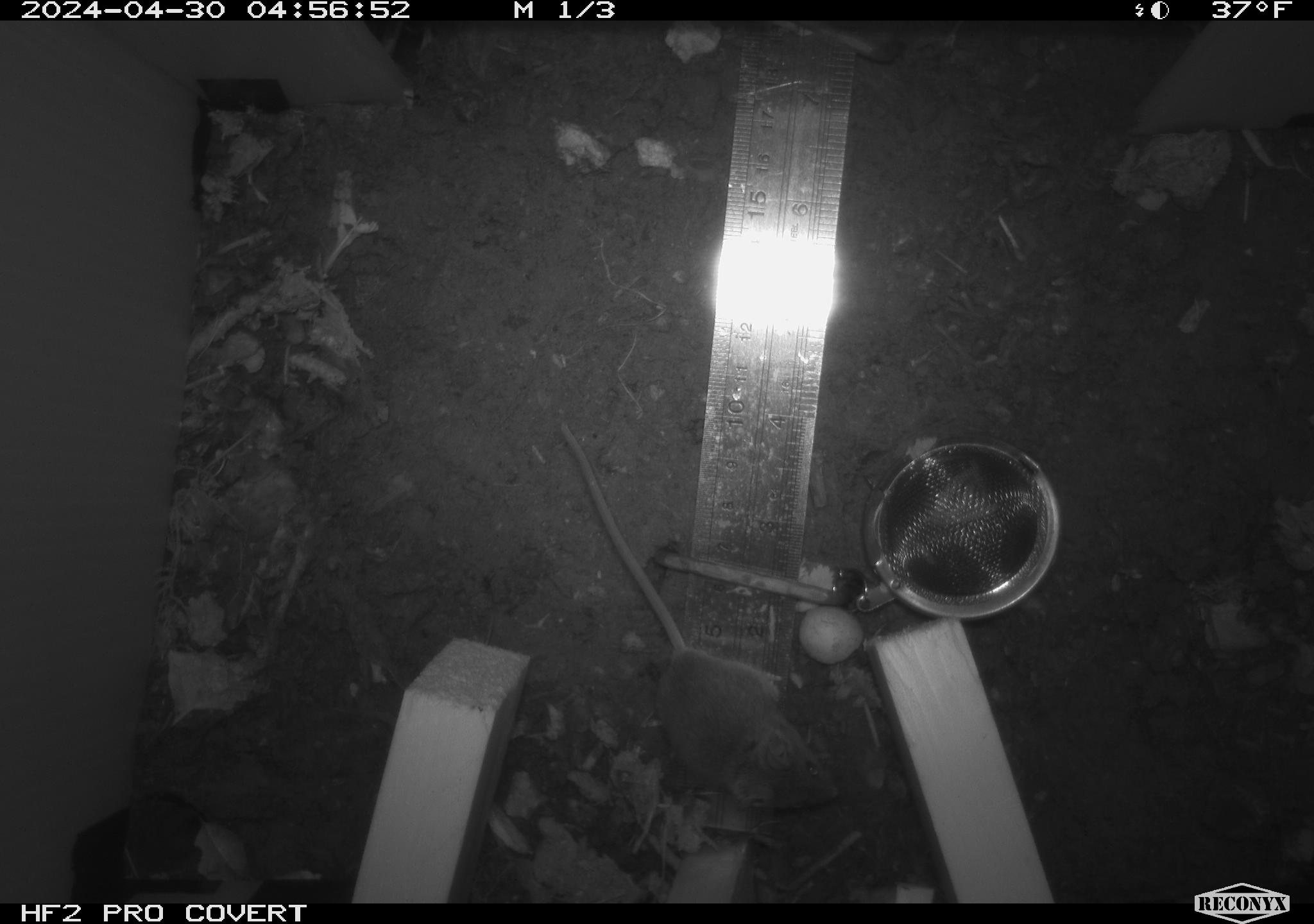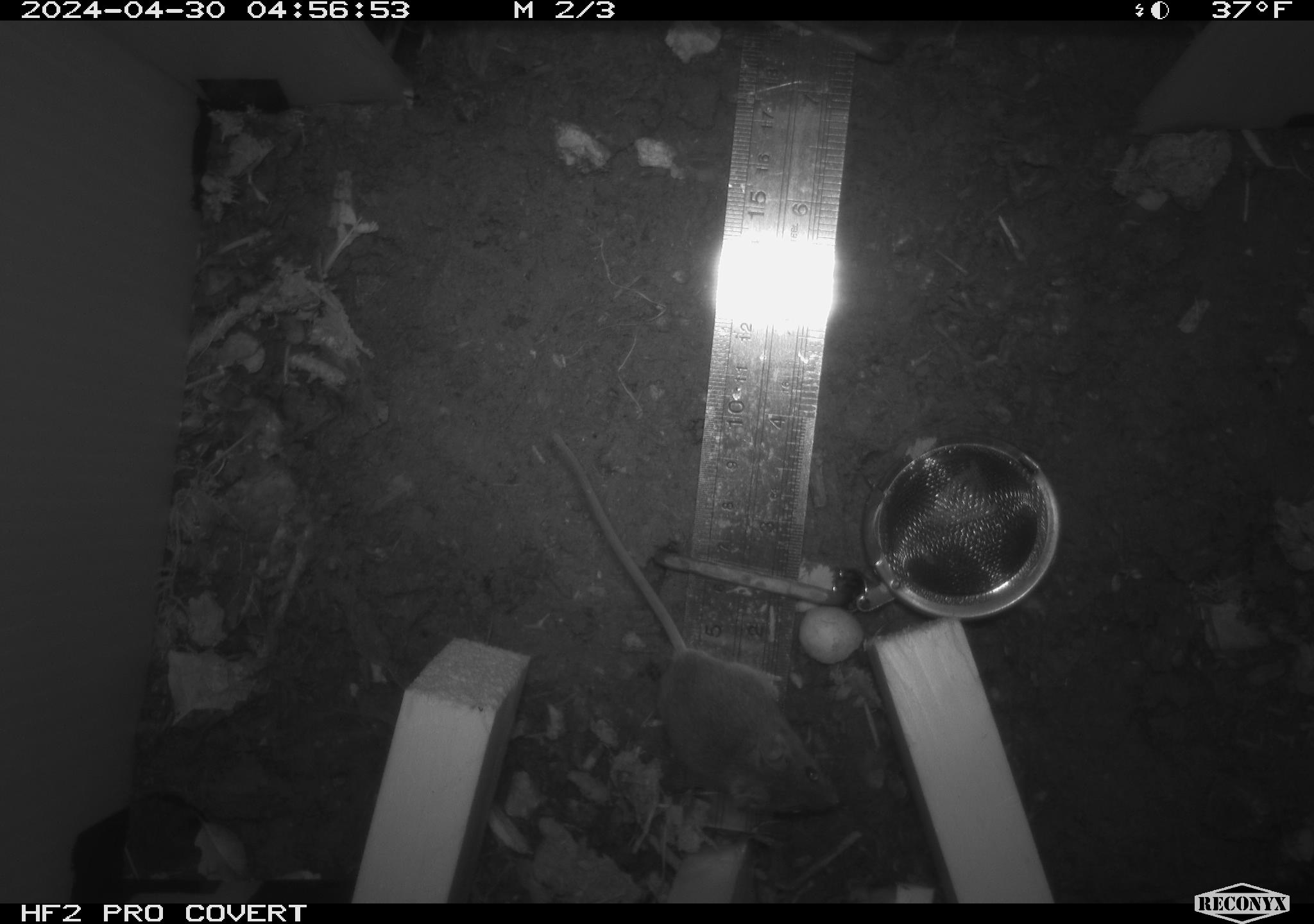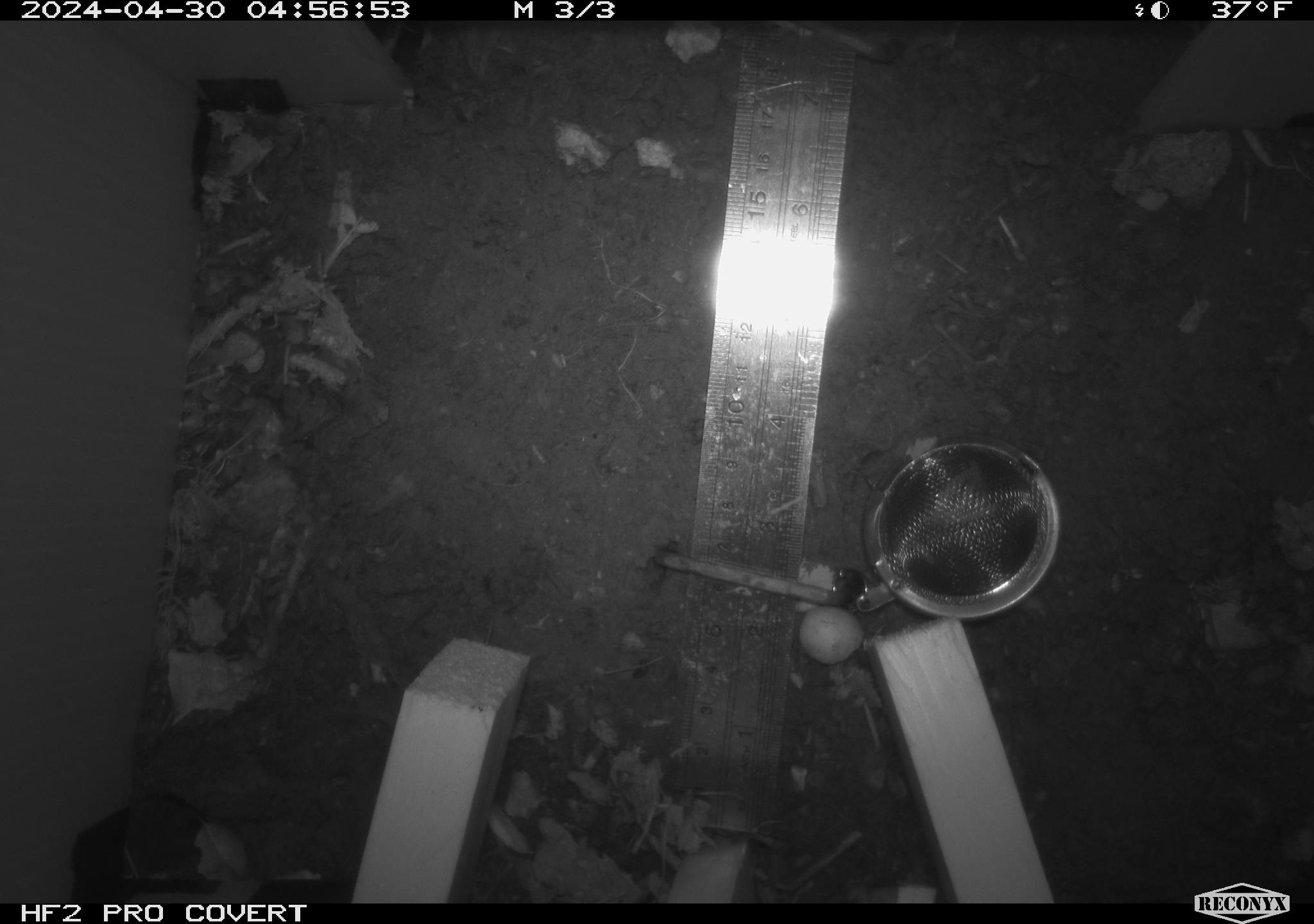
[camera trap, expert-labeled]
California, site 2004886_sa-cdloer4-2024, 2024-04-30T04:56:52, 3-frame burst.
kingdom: Animalia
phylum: Chordata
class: Mammalia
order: Rodentia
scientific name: Rodentia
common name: mouse species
Mouse species (Rodentia).